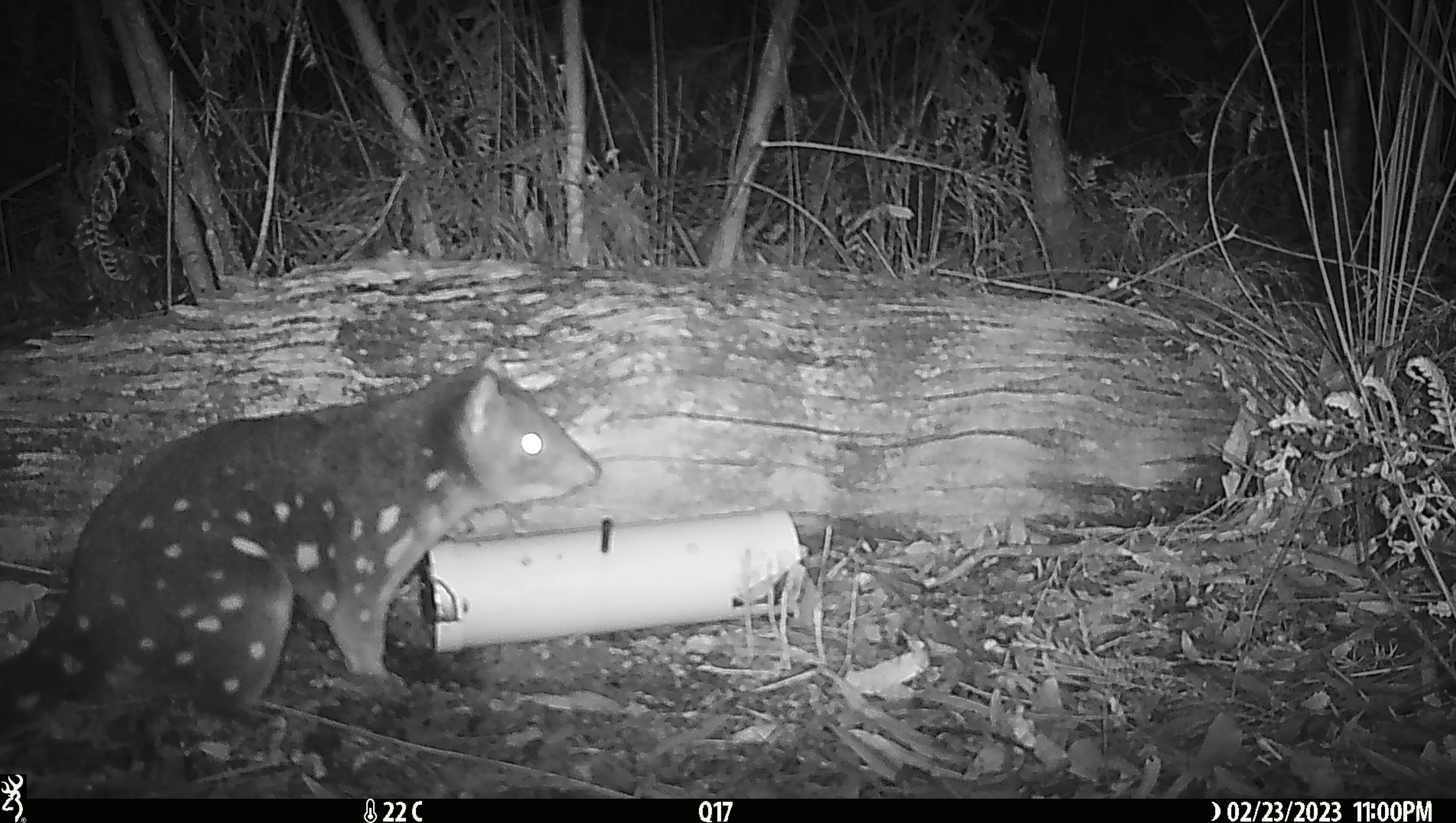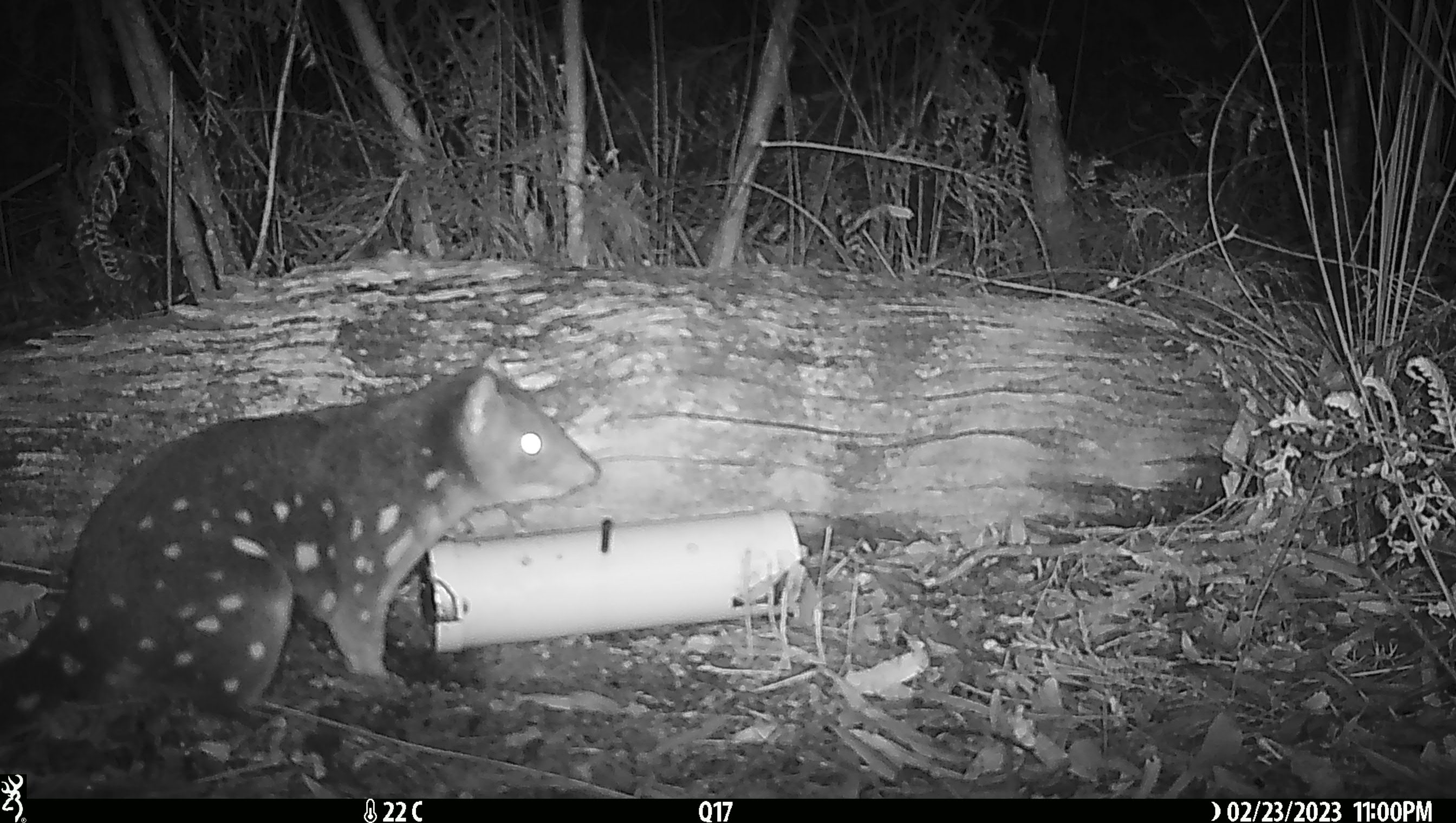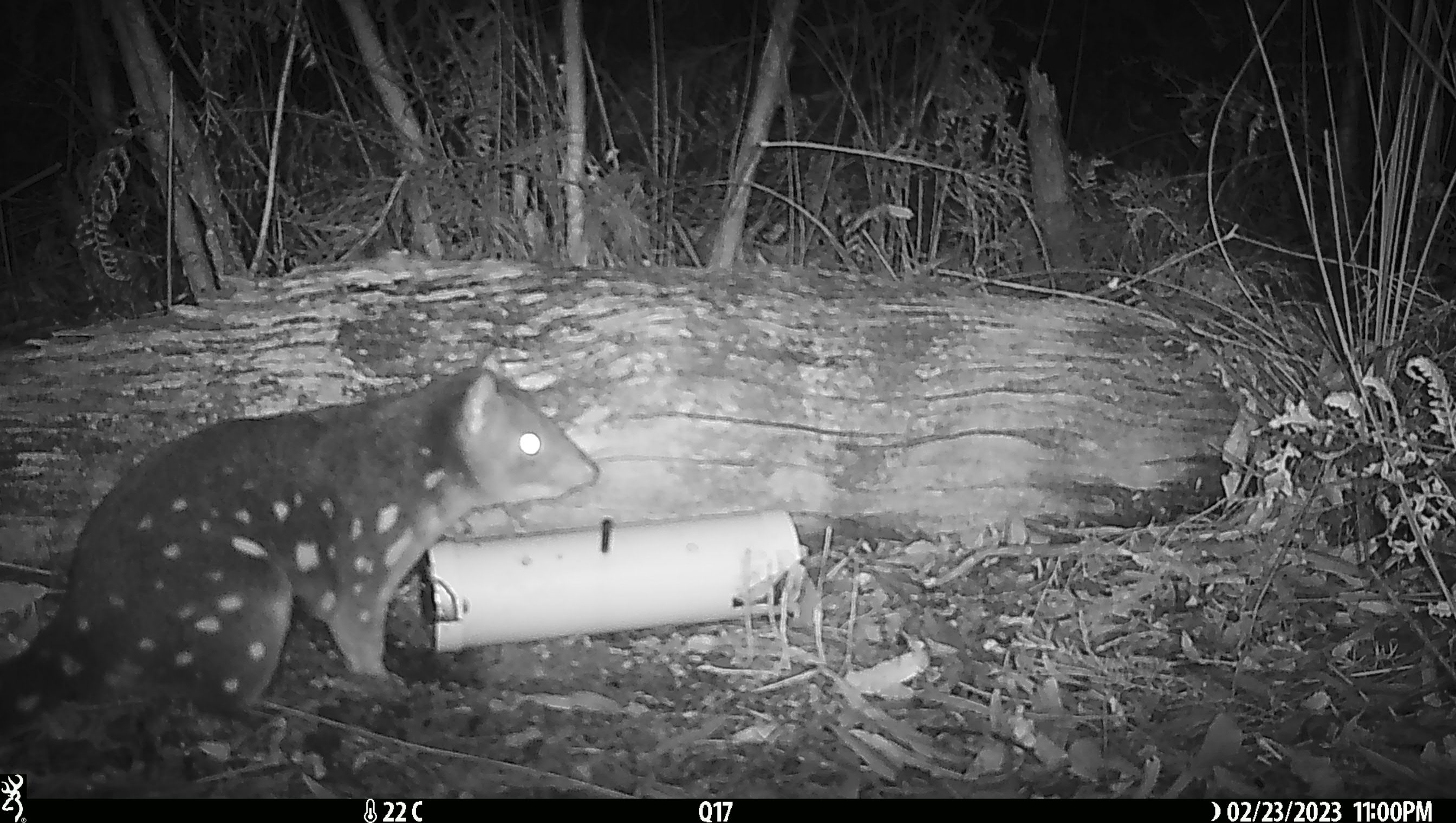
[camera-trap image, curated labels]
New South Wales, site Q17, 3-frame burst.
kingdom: Animalia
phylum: Chordata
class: Mammalia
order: Dasyuromorphia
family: Dasyuridae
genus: Dasyurus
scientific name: Dasyurus maculatus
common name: spotted-tailed quoll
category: quoll